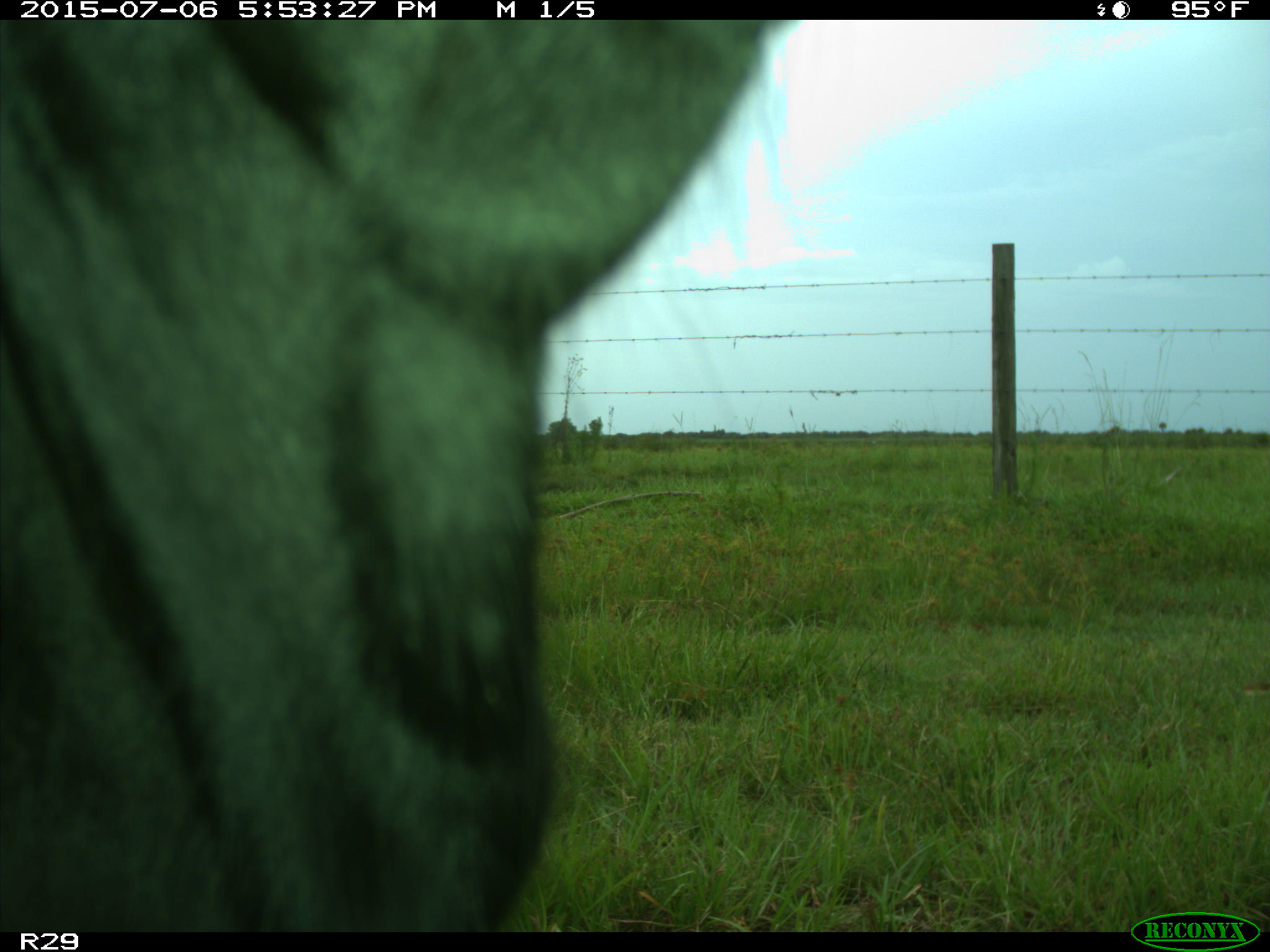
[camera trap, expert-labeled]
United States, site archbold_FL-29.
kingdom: Animalia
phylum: Chordata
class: Mammalia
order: Artiodactyla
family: Bovidae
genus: Bos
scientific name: Bos taurus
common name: domestic cow